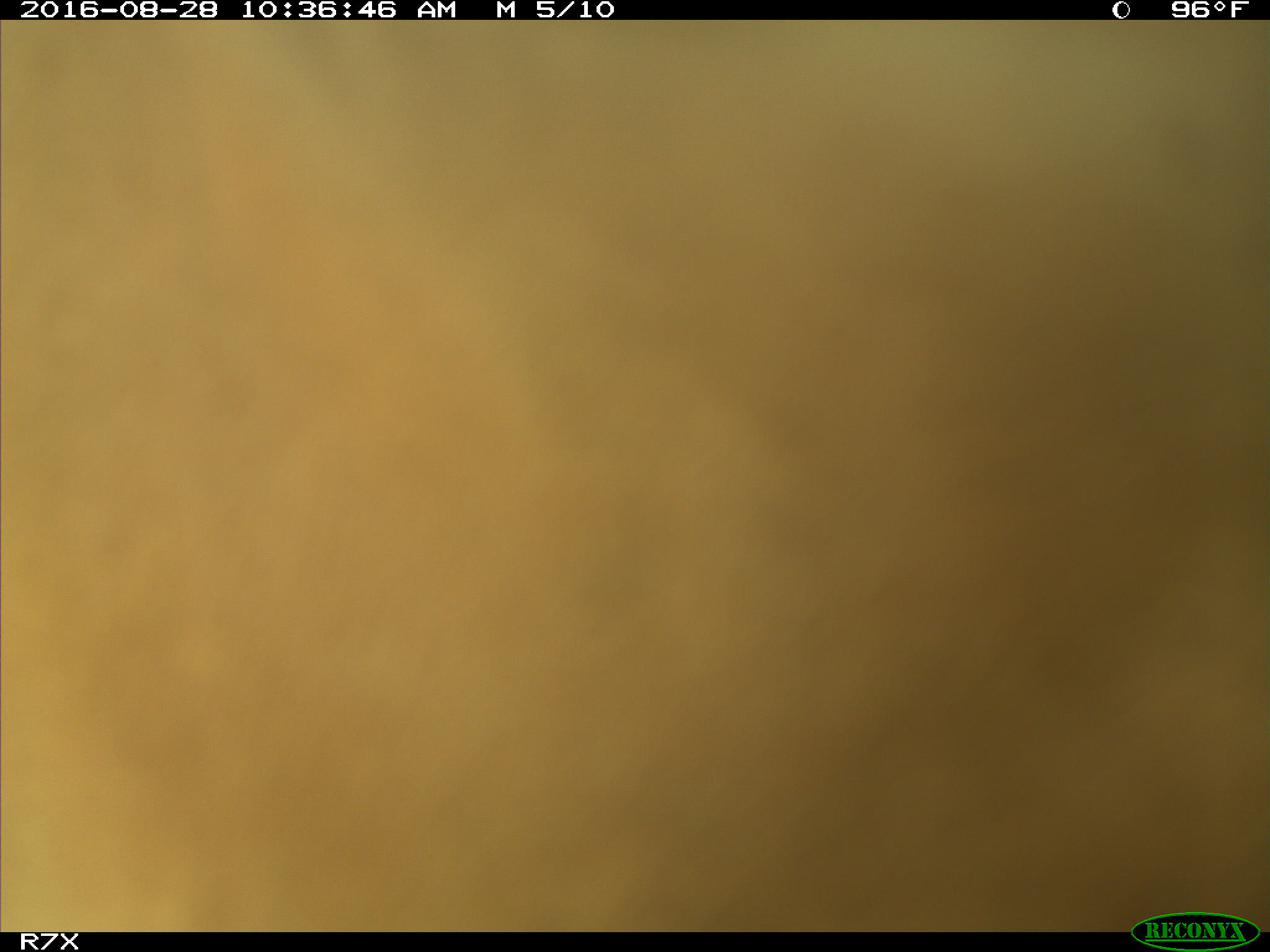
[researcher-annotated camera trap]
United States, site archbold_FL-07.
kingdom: Animalia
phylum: Chordata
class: Mammalia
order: Artiodactyla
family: Bovidae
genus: Bos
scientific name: Bos taurus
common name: domestic cow